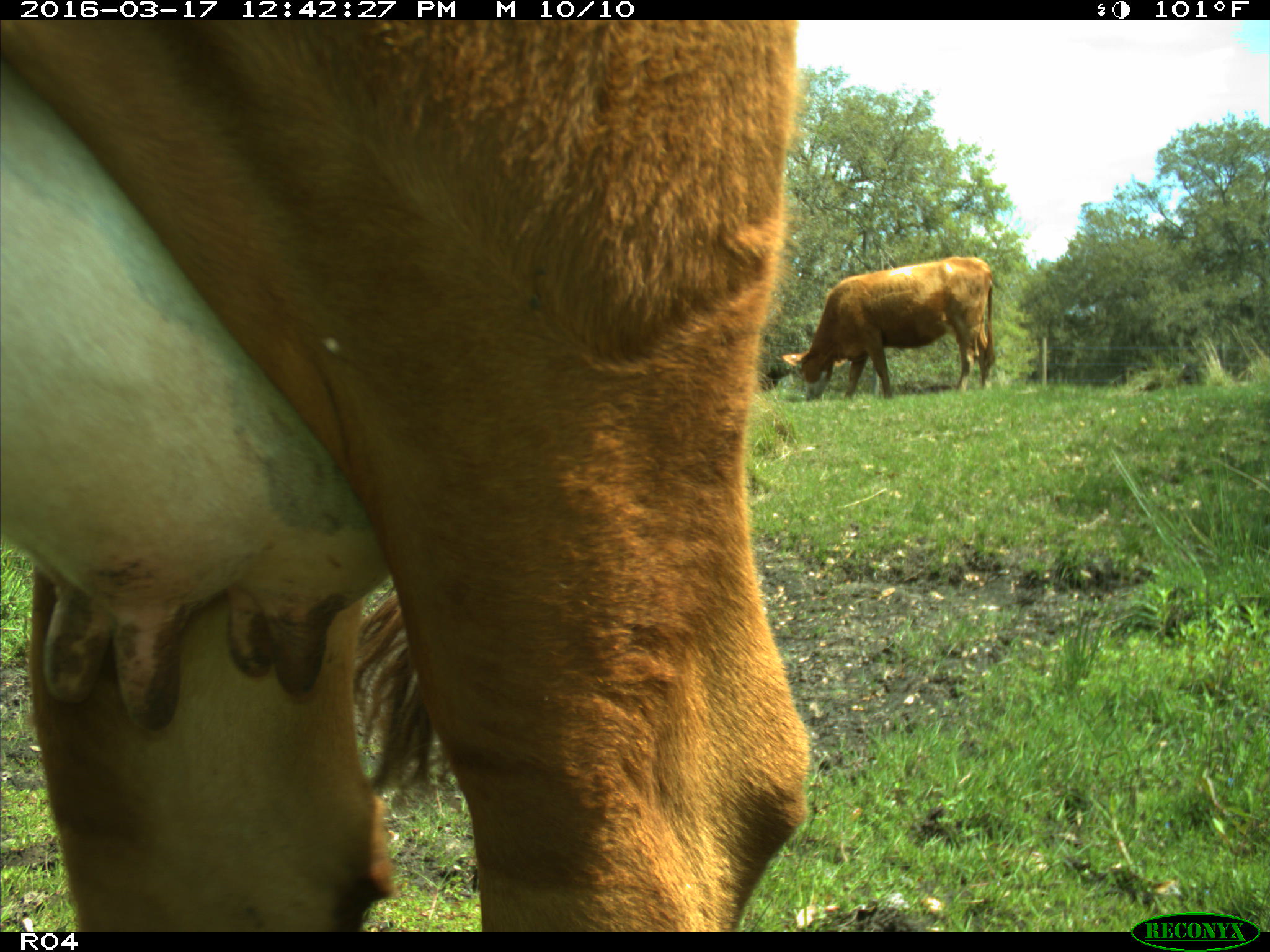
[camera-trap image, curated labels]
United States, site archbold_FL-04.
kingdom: Animalia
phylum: Chordata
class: Mammalia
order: Artiodactyla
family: Bovidae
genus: Bos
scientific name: Bos taurus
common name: domestic cow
Bos taurus (domestic cow).